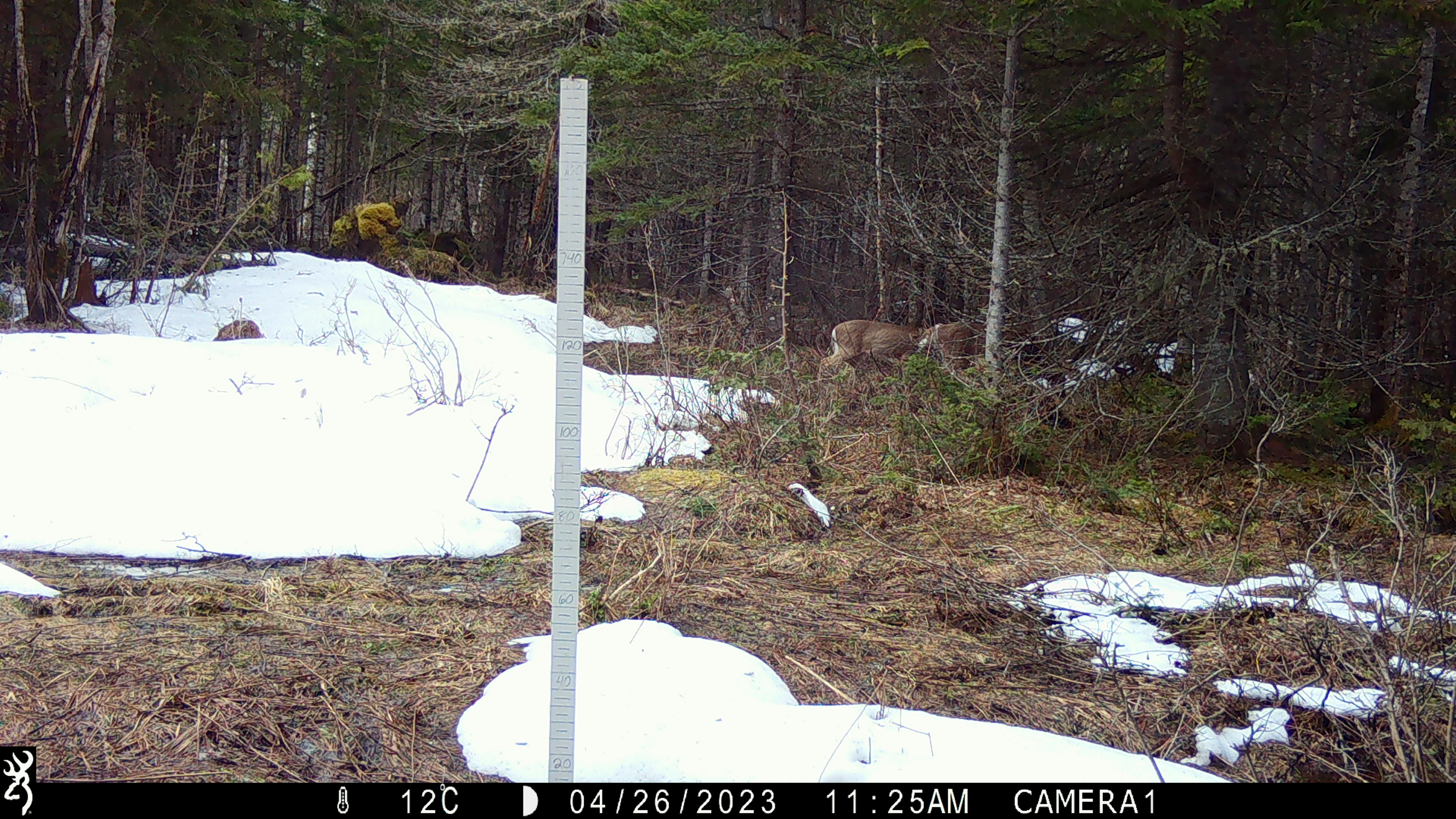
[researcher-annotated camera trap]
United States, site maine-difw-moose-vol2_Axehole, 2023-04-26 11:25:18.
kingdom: Animalia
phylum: Chordata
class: Mammalia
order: Artiodactyla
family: Cervidae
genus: Odocoileus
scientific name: Odocoileus virginianus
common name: white-tailed deer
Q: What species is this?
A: White-tailed deer (Odocoileus virginianus).